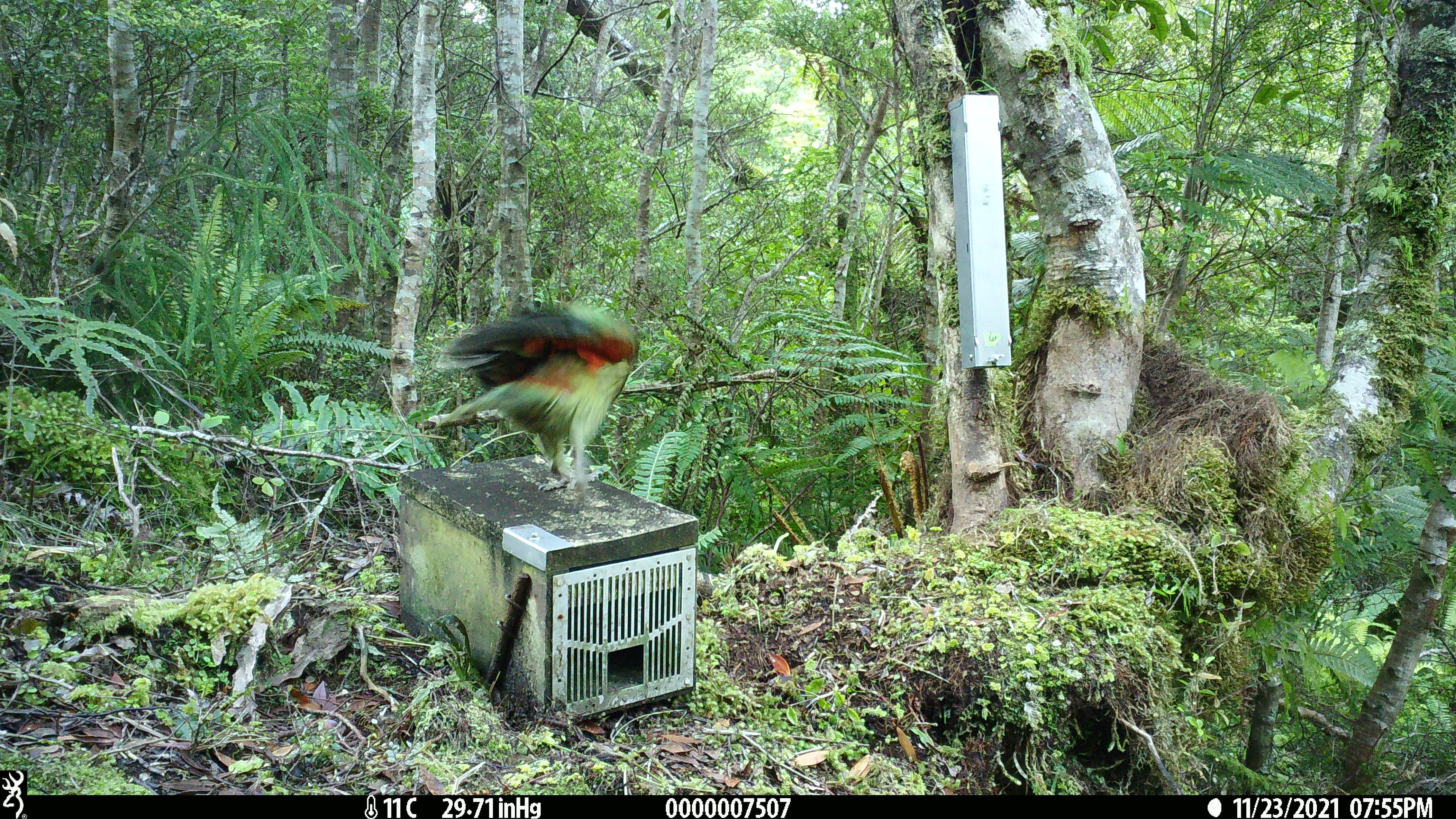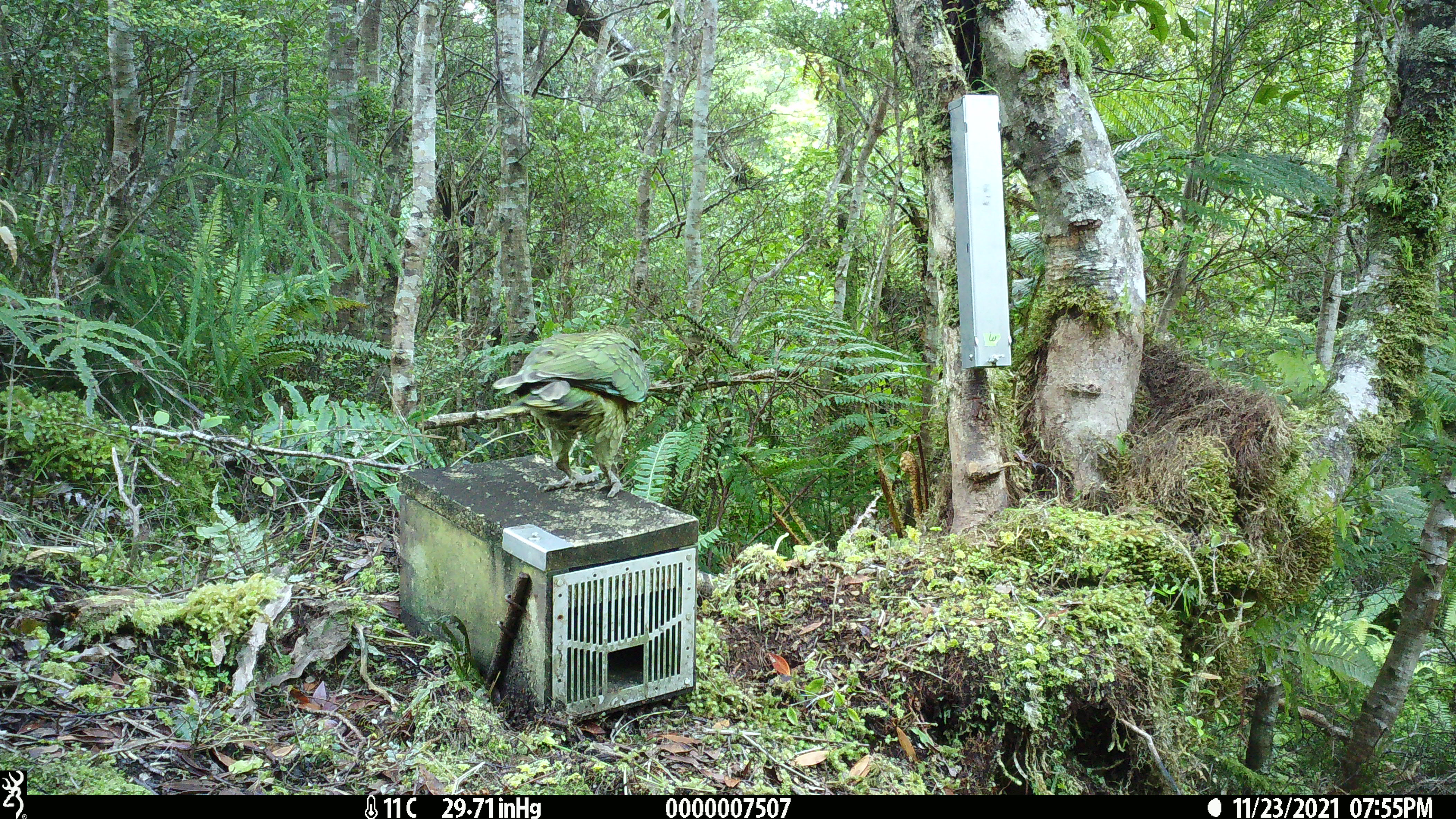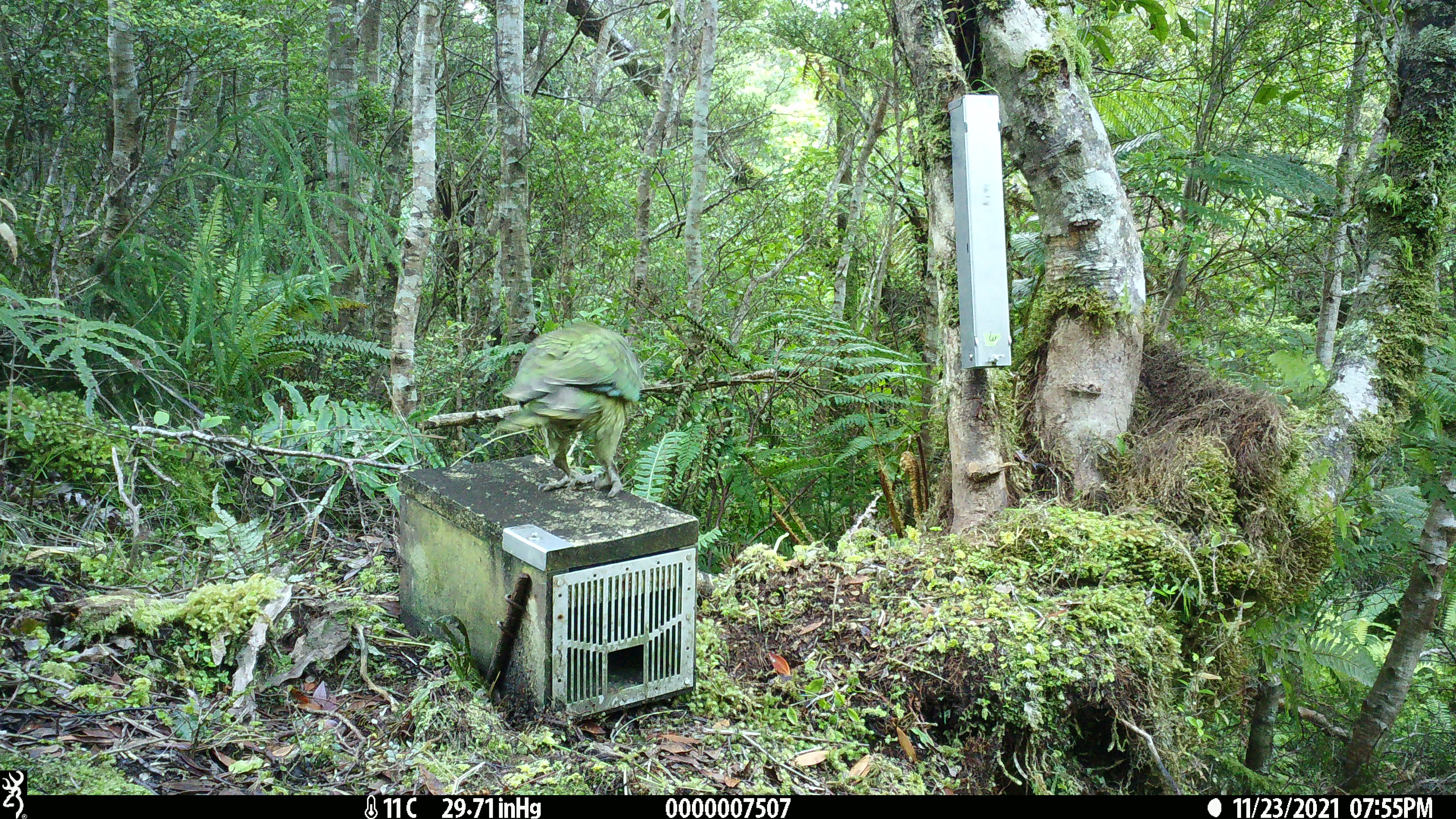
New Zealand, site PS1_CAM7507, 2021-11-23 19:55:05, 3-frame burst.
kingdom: Animalia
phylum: Chordata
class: Aves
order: Psittaciformes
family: Strigopidae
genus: Nestor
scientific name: Nestor notabilis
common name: kea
Kea (Nestor notabilis).